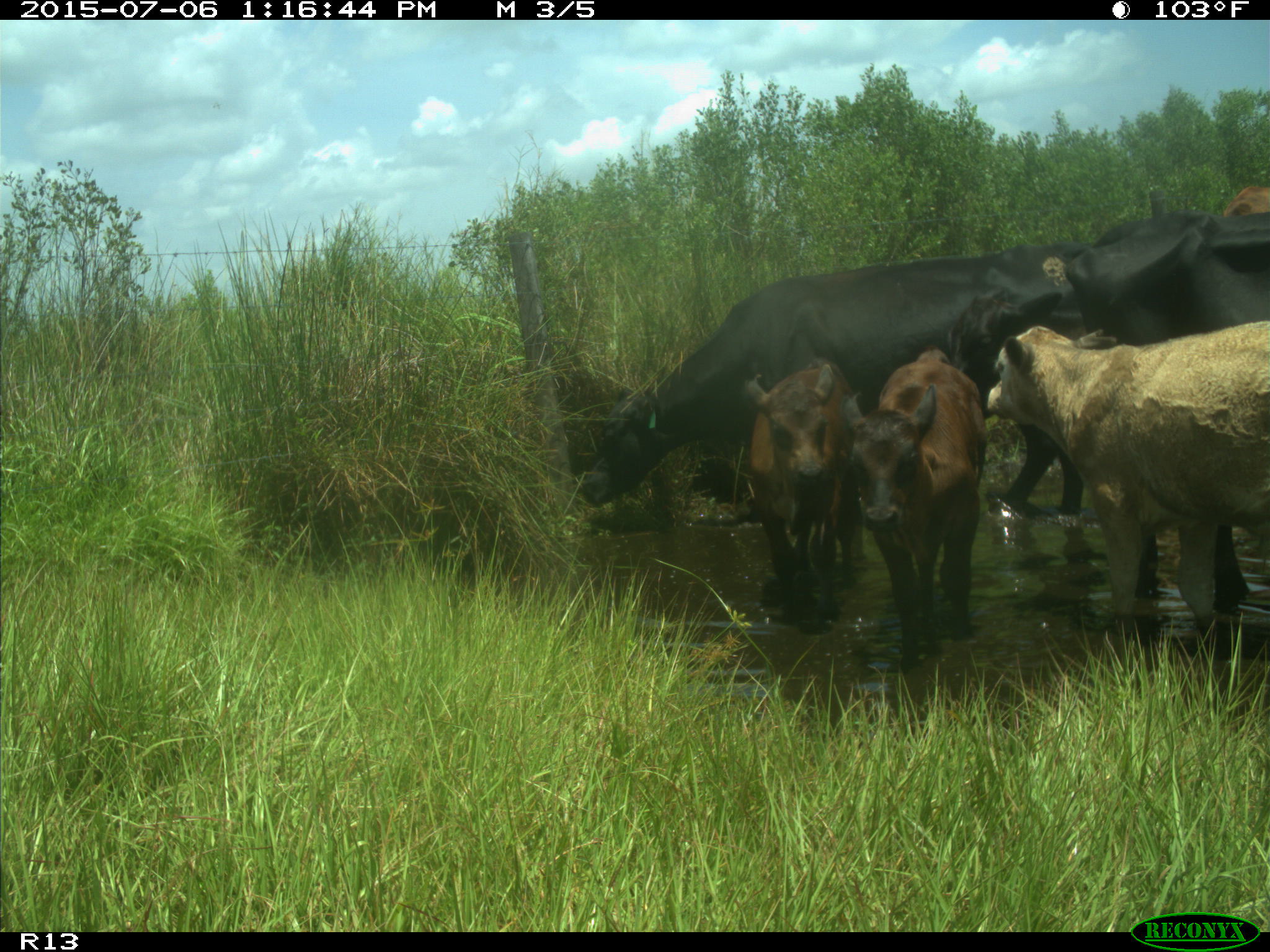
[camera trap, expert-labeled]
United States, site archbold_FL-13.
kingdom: Animalia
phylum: Chordata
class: Mammalia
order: Artiodactyla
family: Bovidae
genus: Bos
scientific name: Bos taurus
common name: domestic cow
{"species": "Bos taurus (domestic cow)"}